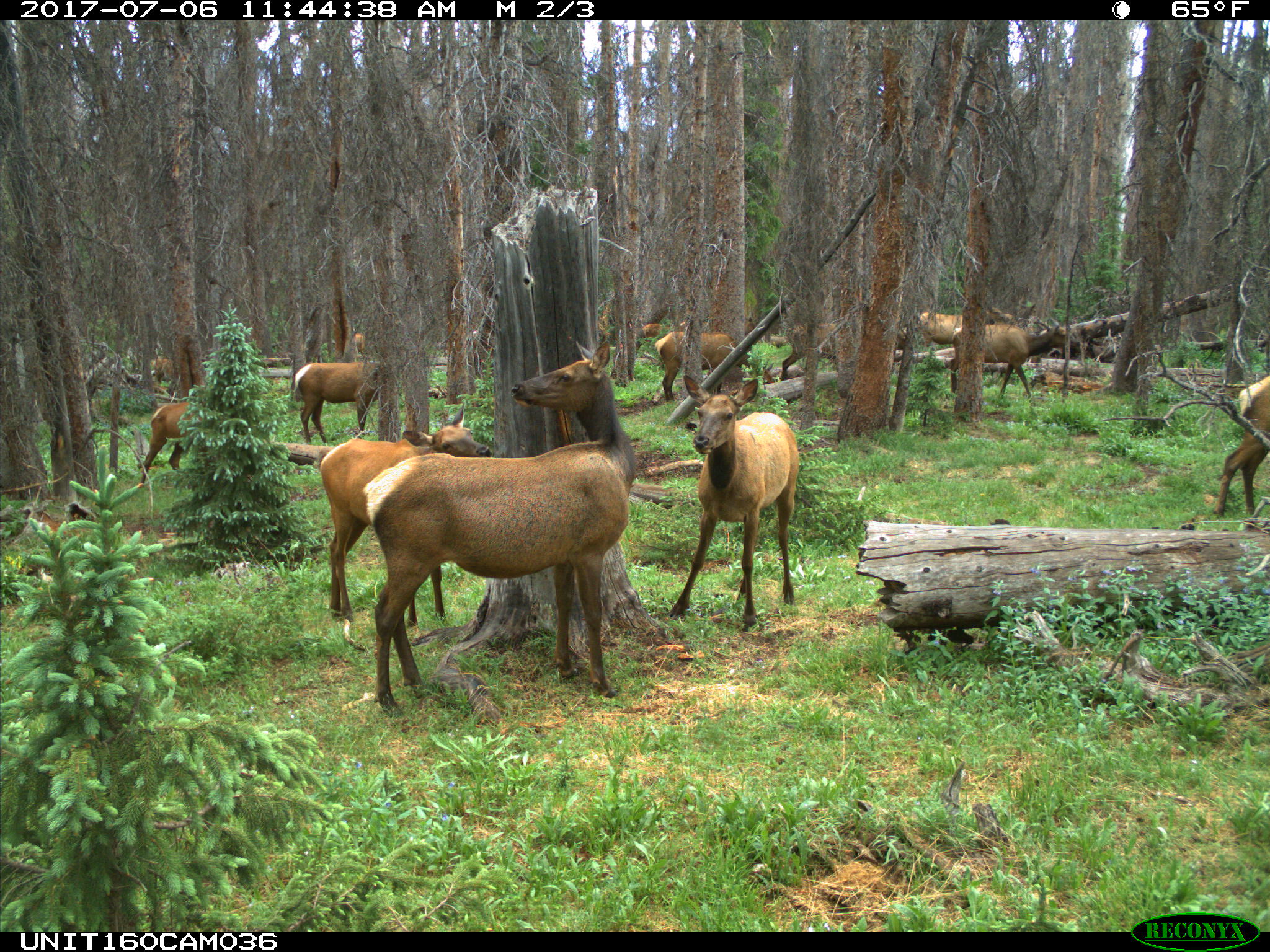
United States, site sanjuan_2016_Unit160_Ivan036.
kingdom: Animalia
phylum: Chordata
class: Mammalia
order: Artiodactyla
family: Cervidae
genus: Cervus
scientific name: Cervus elaphus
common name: red deer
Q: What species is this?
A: Cervus elaphus (red deer).